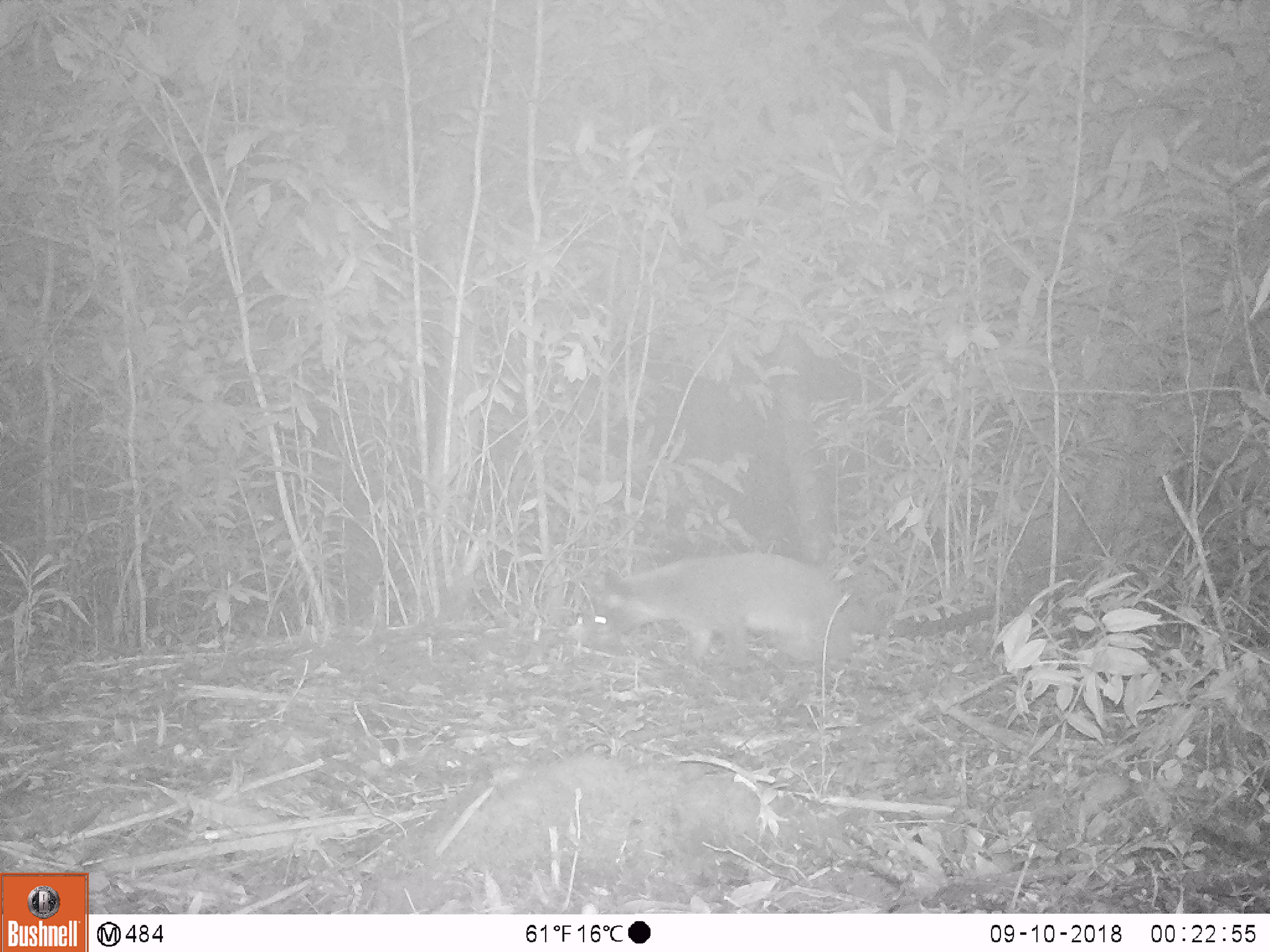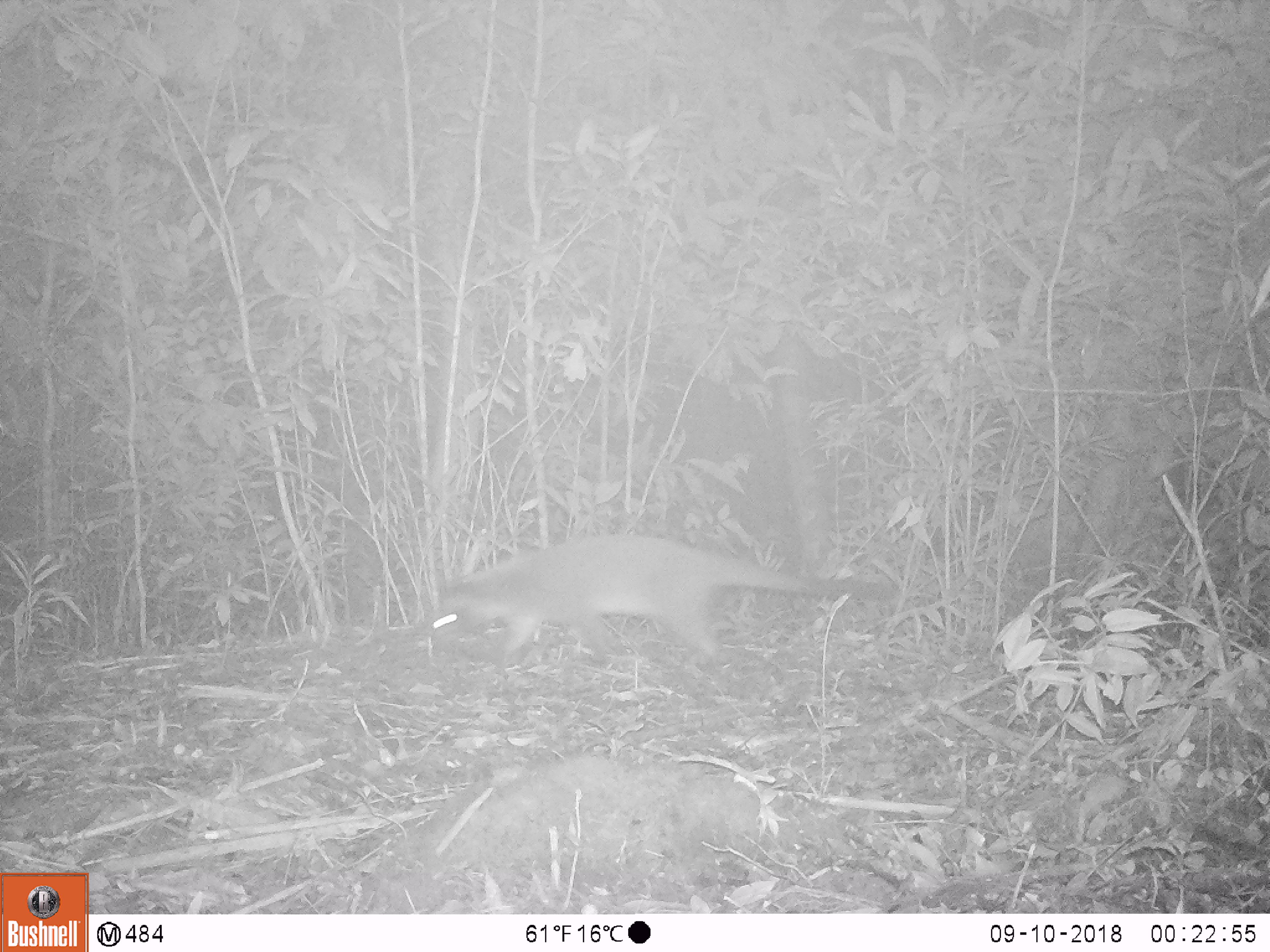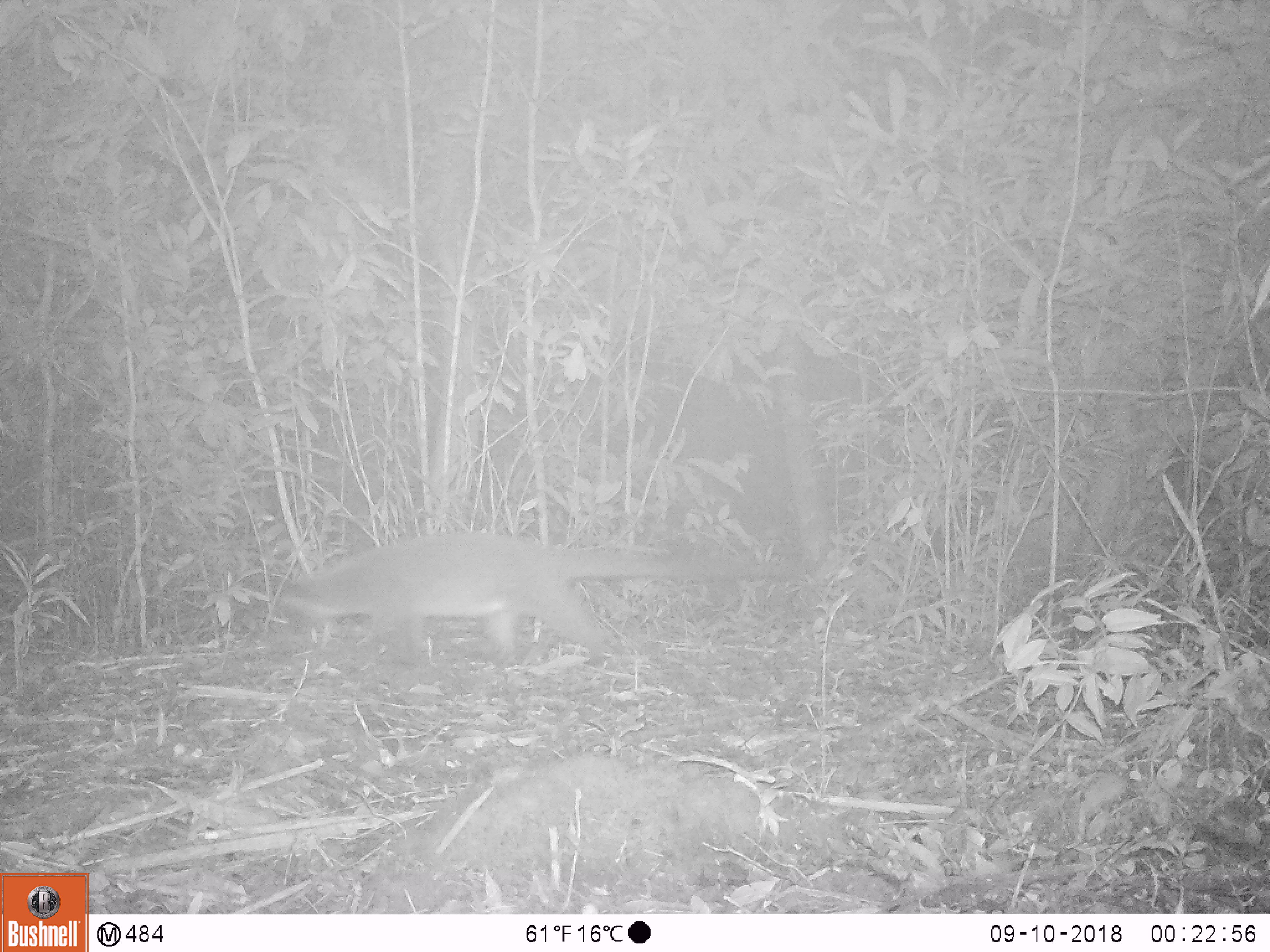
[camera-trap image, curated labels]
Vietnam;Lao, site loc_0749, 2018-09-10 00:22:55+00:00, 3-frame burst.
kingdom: Animalia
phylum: Chordata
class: Mammalia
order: Carnivora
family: Viverridae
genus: Paguma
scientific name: Paguma larvata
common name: masked palm civet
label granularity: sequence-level